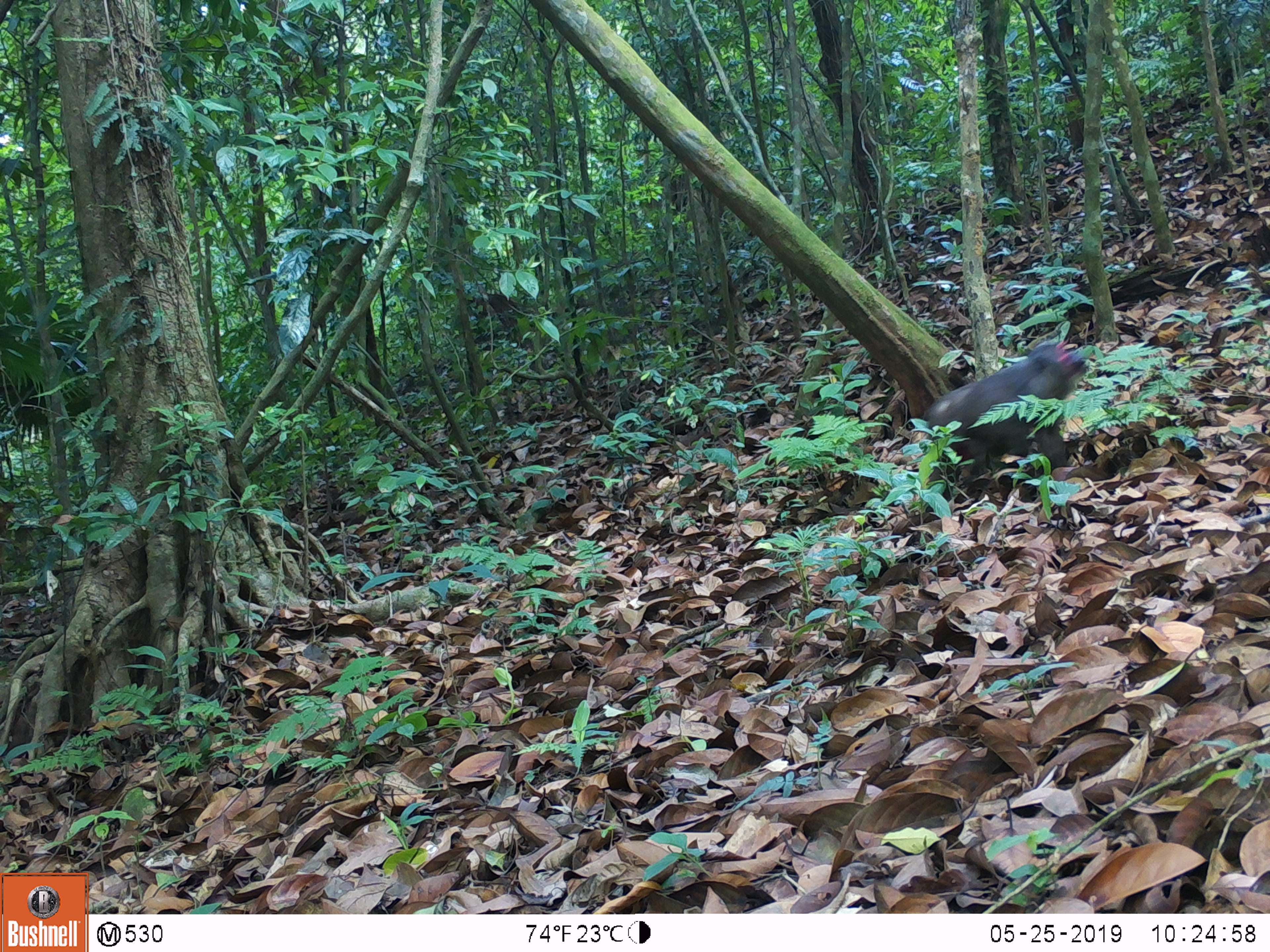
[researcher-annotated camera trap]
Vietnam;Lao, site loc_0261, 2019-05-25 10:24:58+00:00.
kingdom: Animalia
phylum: Chordata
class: Mammalia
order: Primates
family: Cercopithecidae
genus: Macaca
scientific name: Macaca arctoides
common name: stump-tailed macaque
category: stump tailed macaque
Stump tailed macaque (stump-tailed macaque) (Macaca arctoides). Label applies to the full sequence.